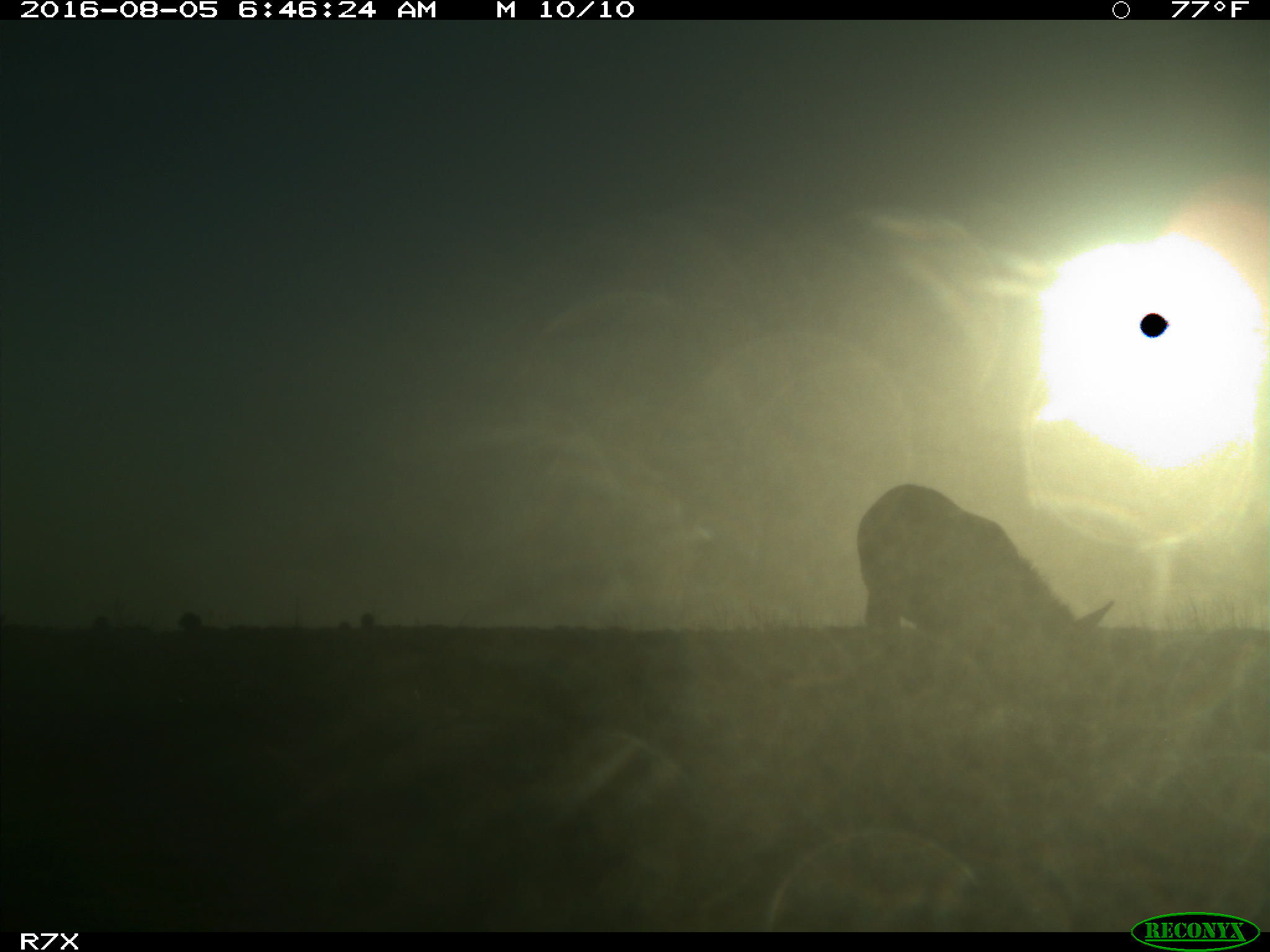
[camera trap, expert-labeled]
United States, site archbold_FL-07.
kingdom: Animalia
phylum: Chordata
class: Mammalia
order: Perissodactyla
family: Equidae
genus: Equus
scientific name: Equus africanus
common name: african wild ass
Equus africanus (african wild ass).